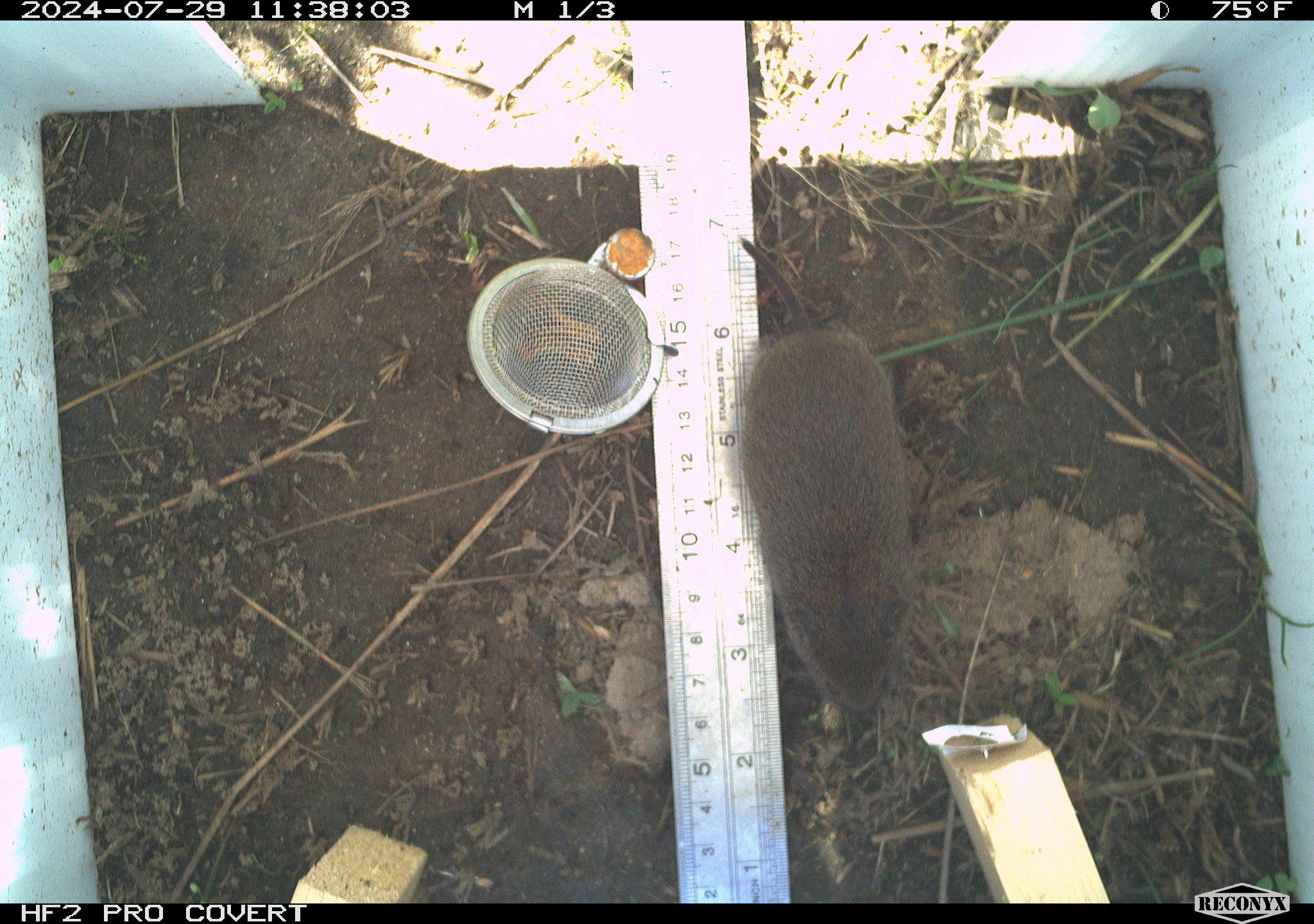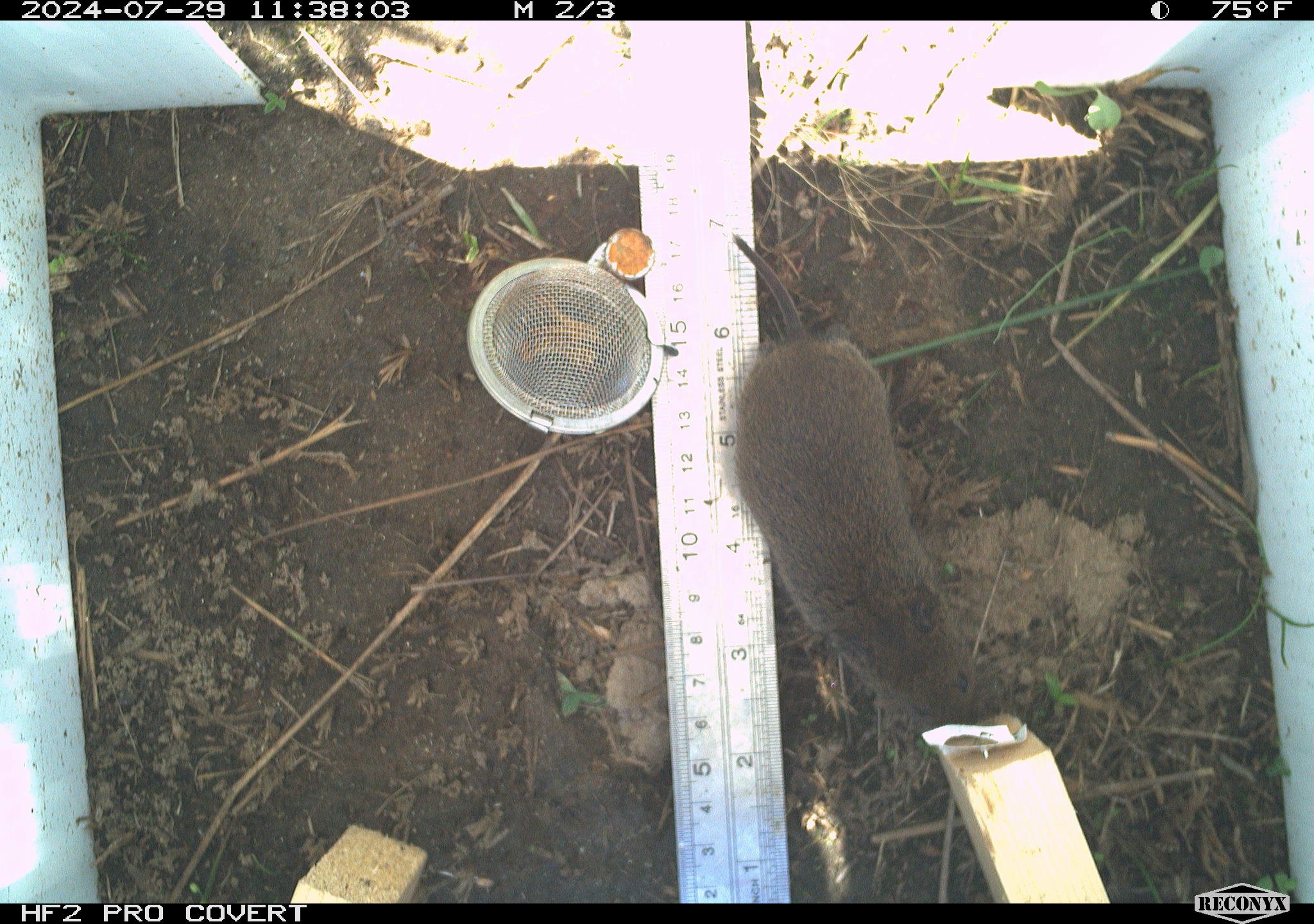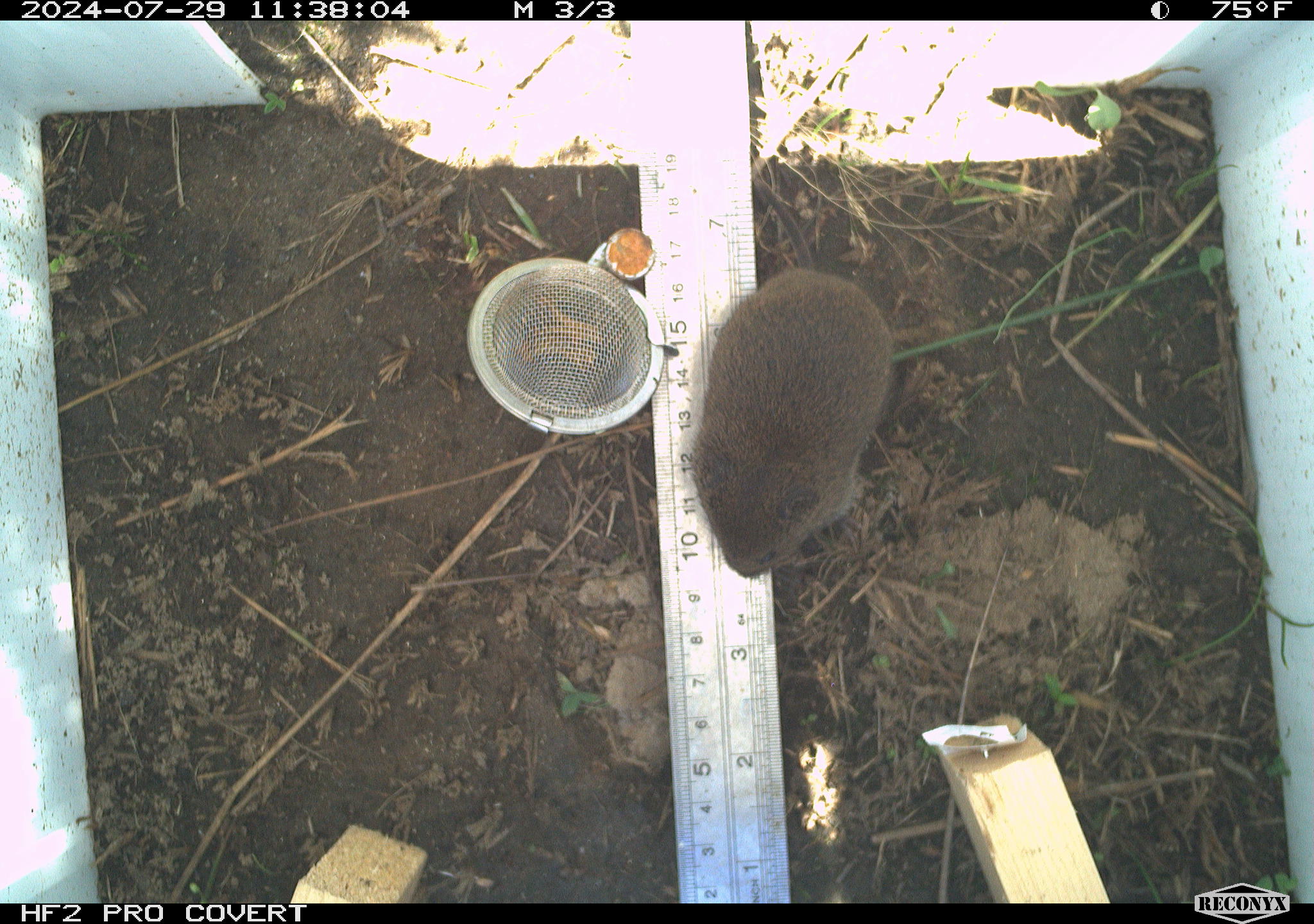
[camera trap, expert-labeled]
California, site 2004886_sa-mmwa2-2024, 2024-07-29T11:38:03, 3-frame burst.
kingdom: Animalia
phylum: Chordata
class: Mammalia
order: Rodentia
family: Cricetidae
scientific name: Arvicolinae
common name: voles, lemmings, and muskrats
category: arvicolinae subfamily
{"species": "arvicolinae subfamily (voles, lemmings, and muskrats) (Arvicolinae)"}